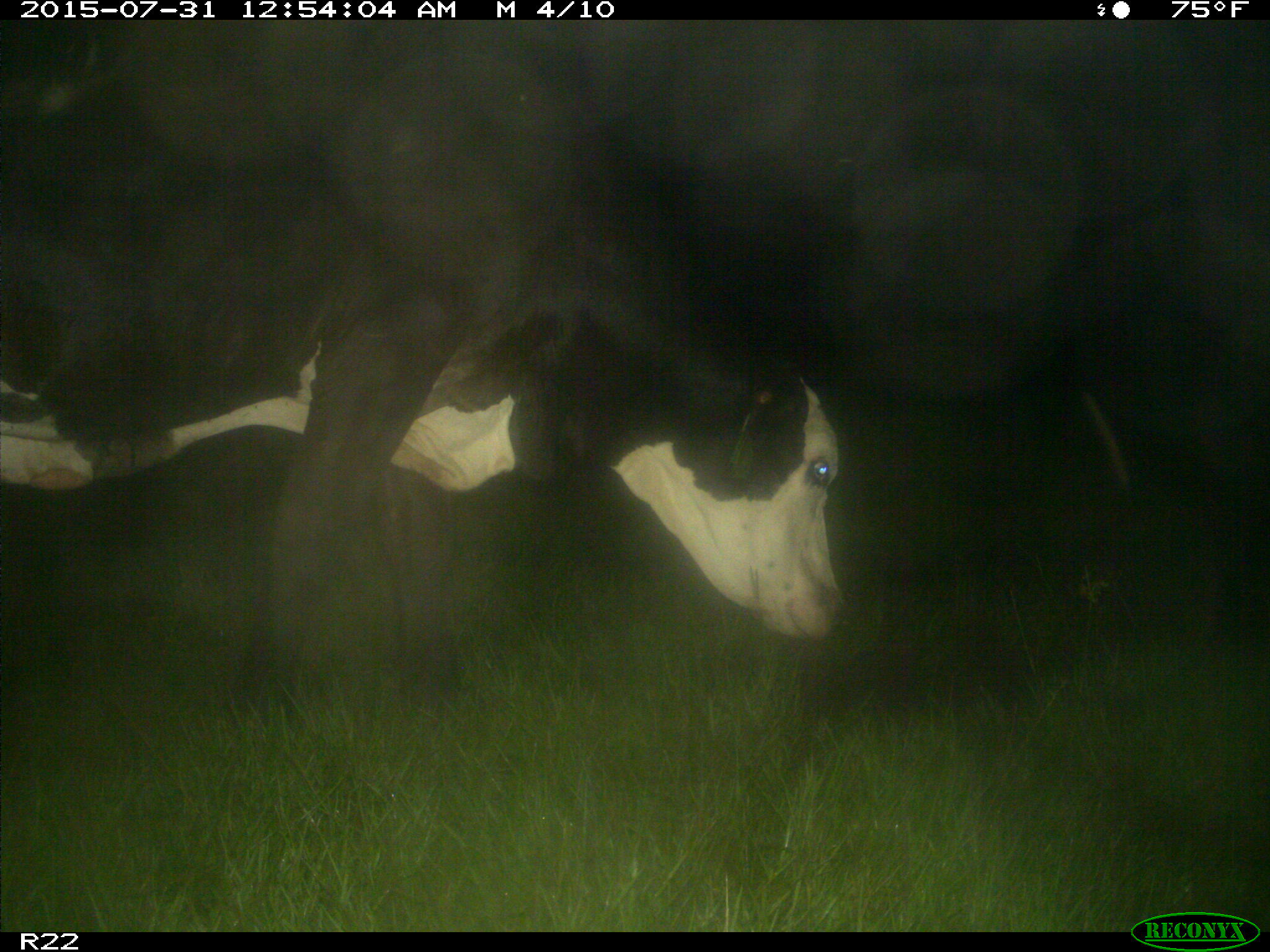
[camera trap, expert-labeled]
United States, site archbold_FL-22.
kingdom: Animalia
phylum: Chordata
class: Mammalia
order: Artiodactyla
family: Bovidae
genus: Bos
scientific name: Bos taurus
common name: domestic cow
Bos taurus (domestic cow).